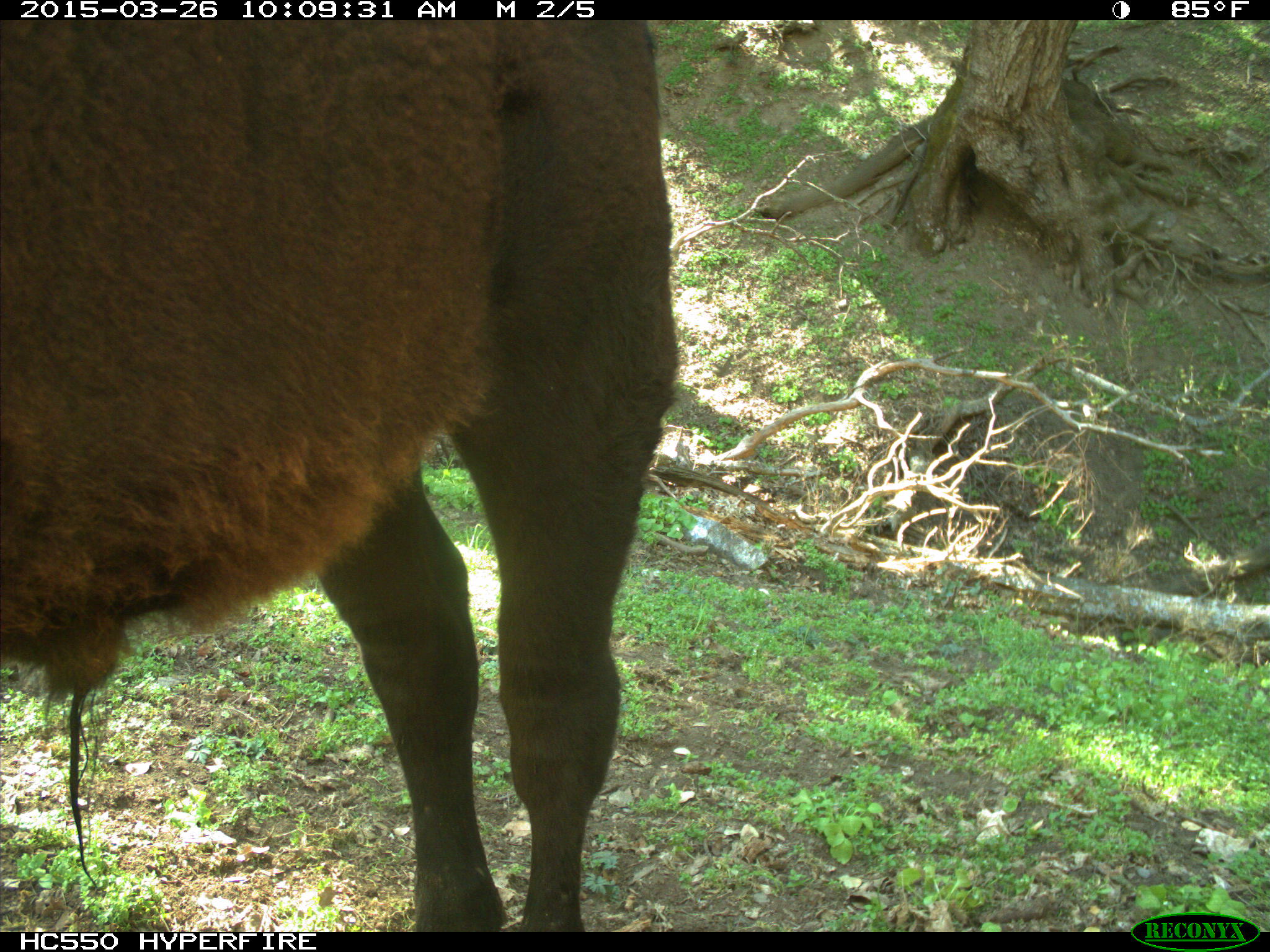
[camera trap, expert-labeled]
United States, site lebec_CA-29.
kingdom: Animalia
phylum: Chordata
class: Mammalia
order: Artiodactyla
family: Bovidae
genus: Bos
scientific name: Bos taurus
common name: domestic cow